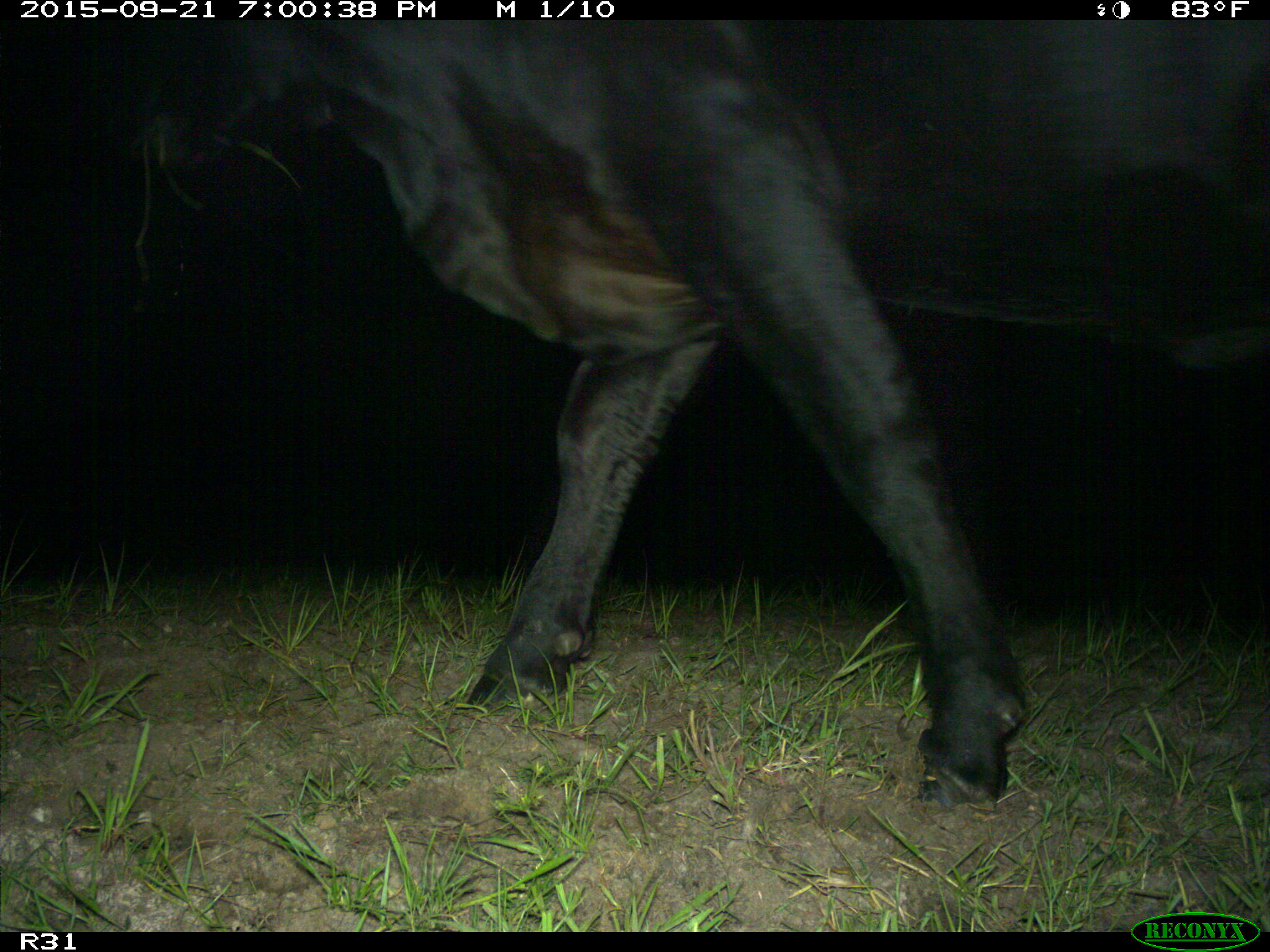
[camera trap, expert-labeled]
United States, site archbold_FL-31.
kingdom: Animalia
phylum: Chordata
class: Mammalia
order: Artiodactyla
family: Bovidae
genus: Bos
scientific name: Bos taurus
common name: domestic cow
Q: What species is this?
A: Bos taurus (domestic cow).